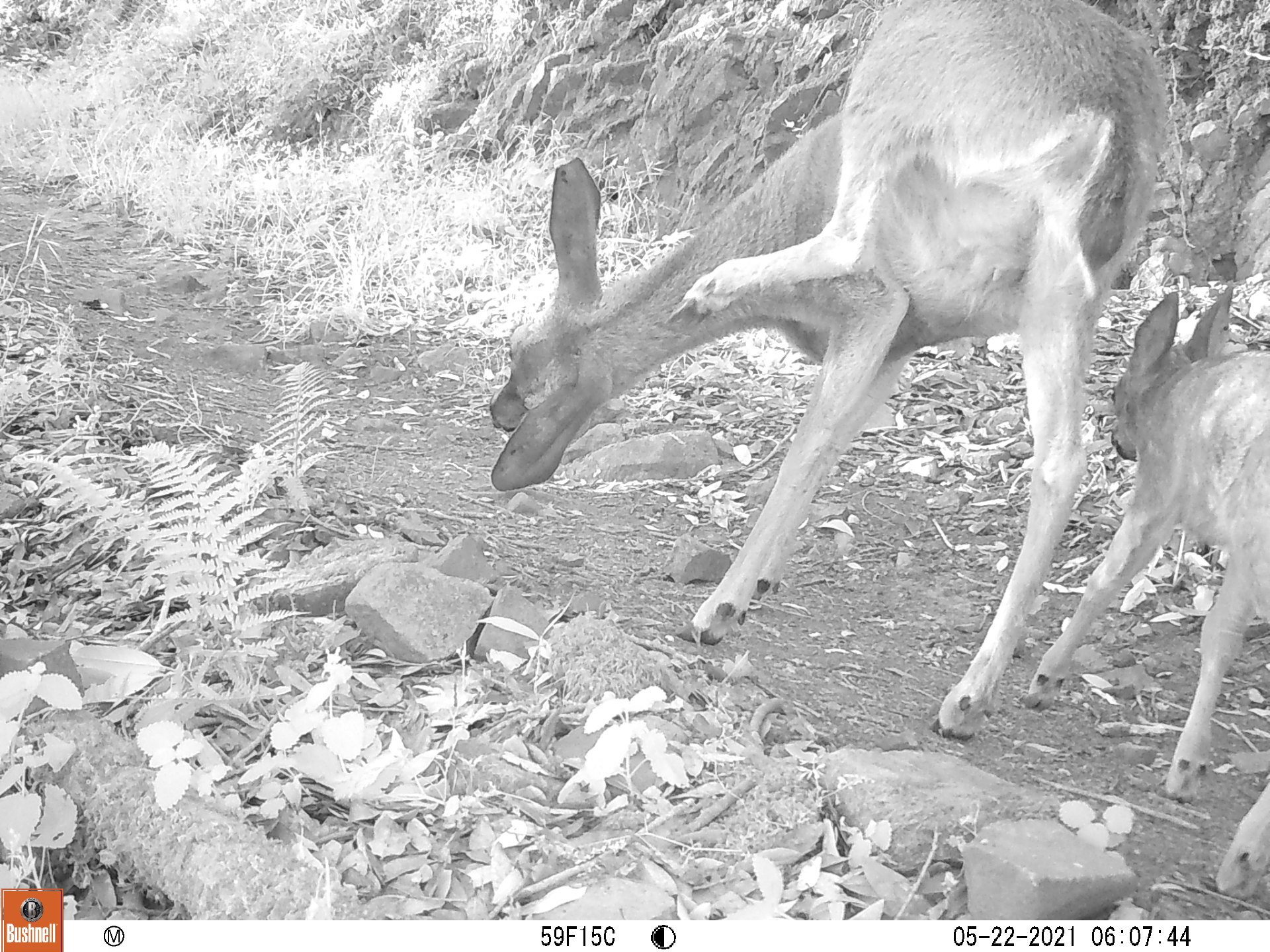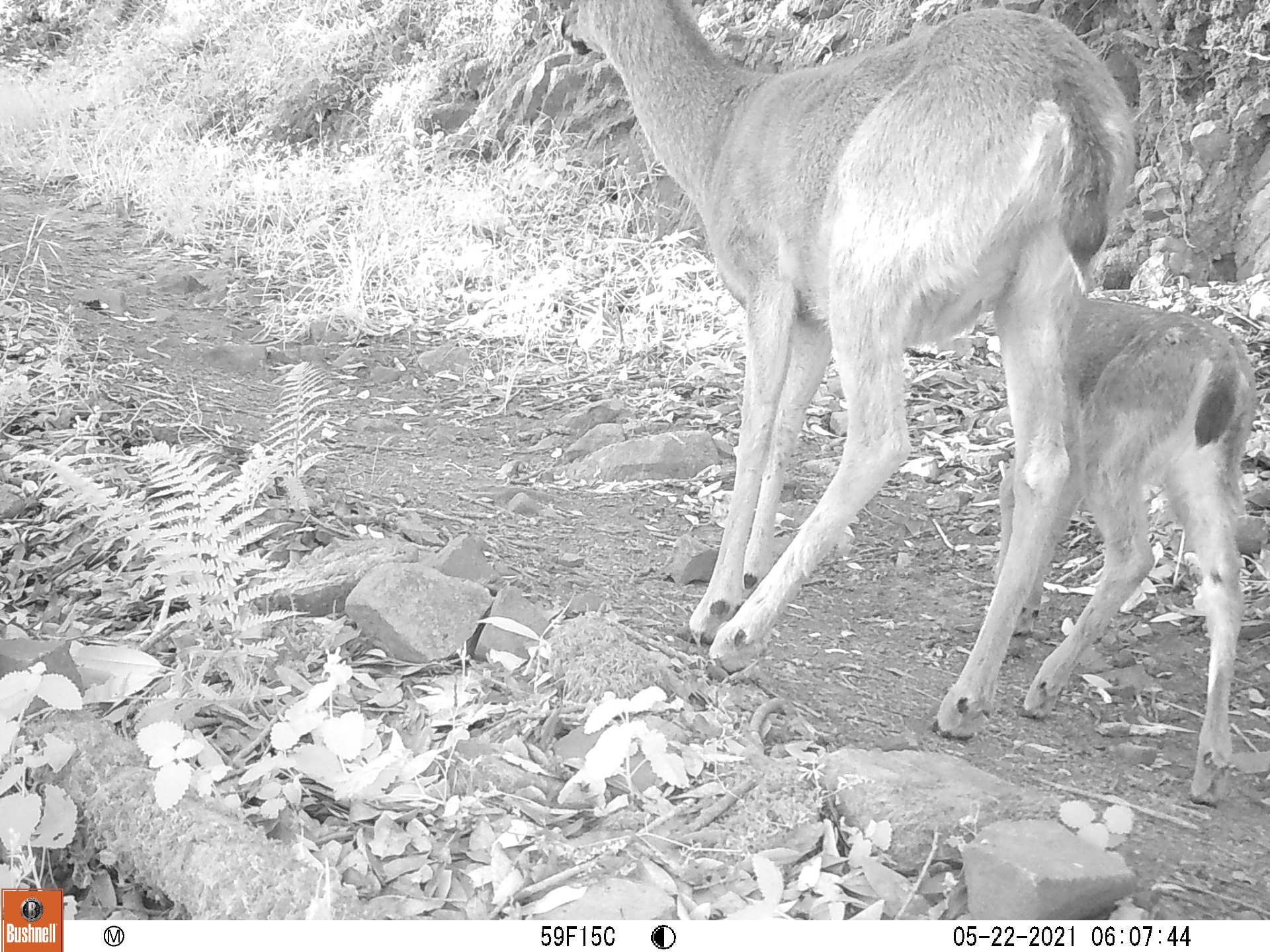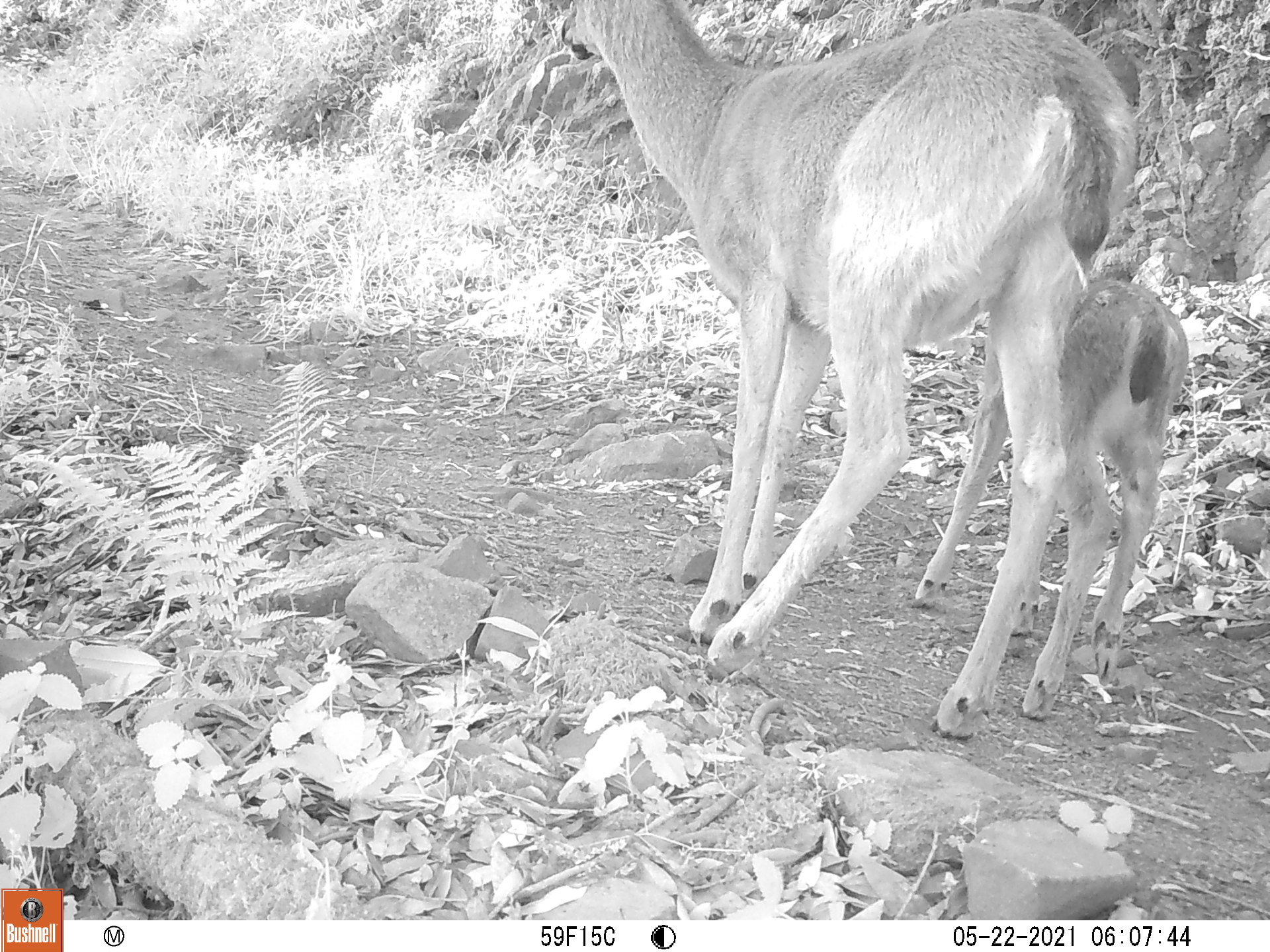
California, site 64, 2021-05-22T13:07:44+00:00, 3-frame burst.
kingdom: Animalia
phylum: Chordata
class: Mammalia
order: Artiodactyla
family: Cervidae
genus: Odocoileus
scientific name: Odocoileus hemionus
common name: mule deer